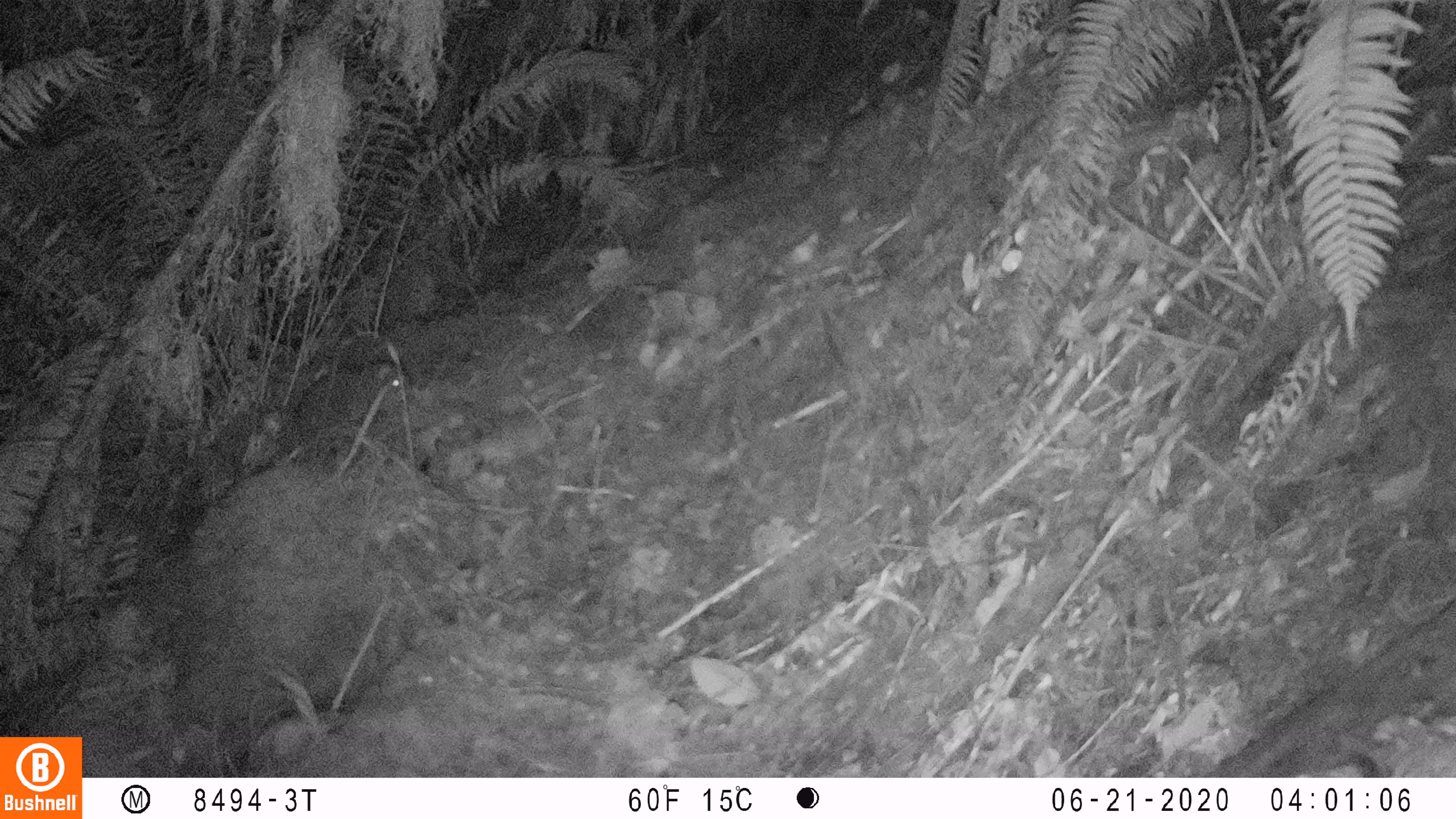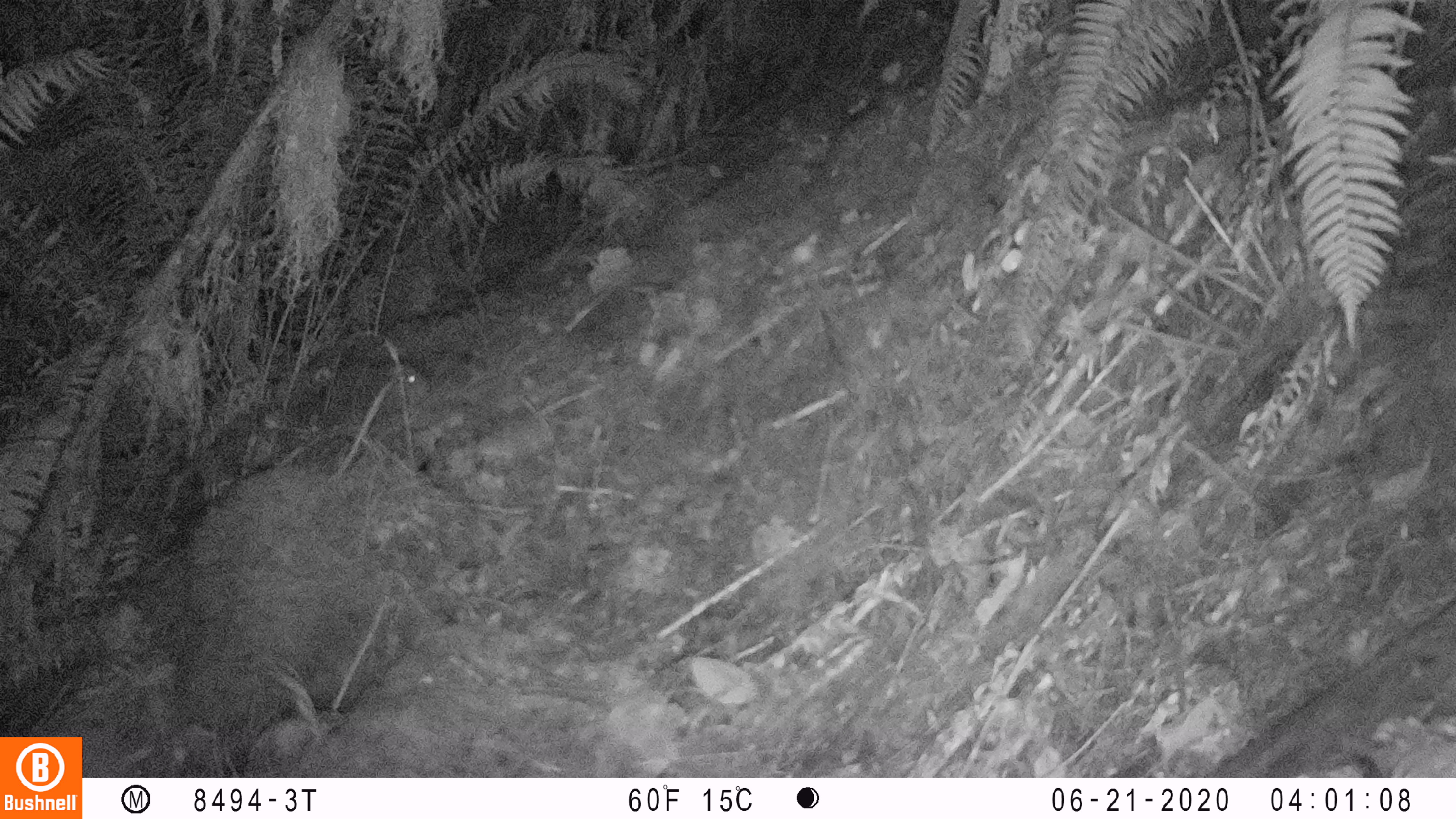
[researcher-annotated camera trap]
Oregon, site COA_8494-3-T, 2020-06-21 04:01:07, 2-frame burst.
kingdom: Animalia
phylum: Chordata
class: Mammalia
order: Rodentia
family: Aplodontiidae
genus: Aplodontia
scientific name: Aplodontia rufa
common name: mountain beaver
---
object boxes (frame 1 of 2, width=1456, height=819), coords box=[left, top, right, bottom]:
mountain beaver: box=[290, 353, 425, 435]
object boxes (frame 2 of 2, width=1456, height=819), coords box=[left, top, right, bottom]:
mountain beaver: box=[311, 346, 435, 435]